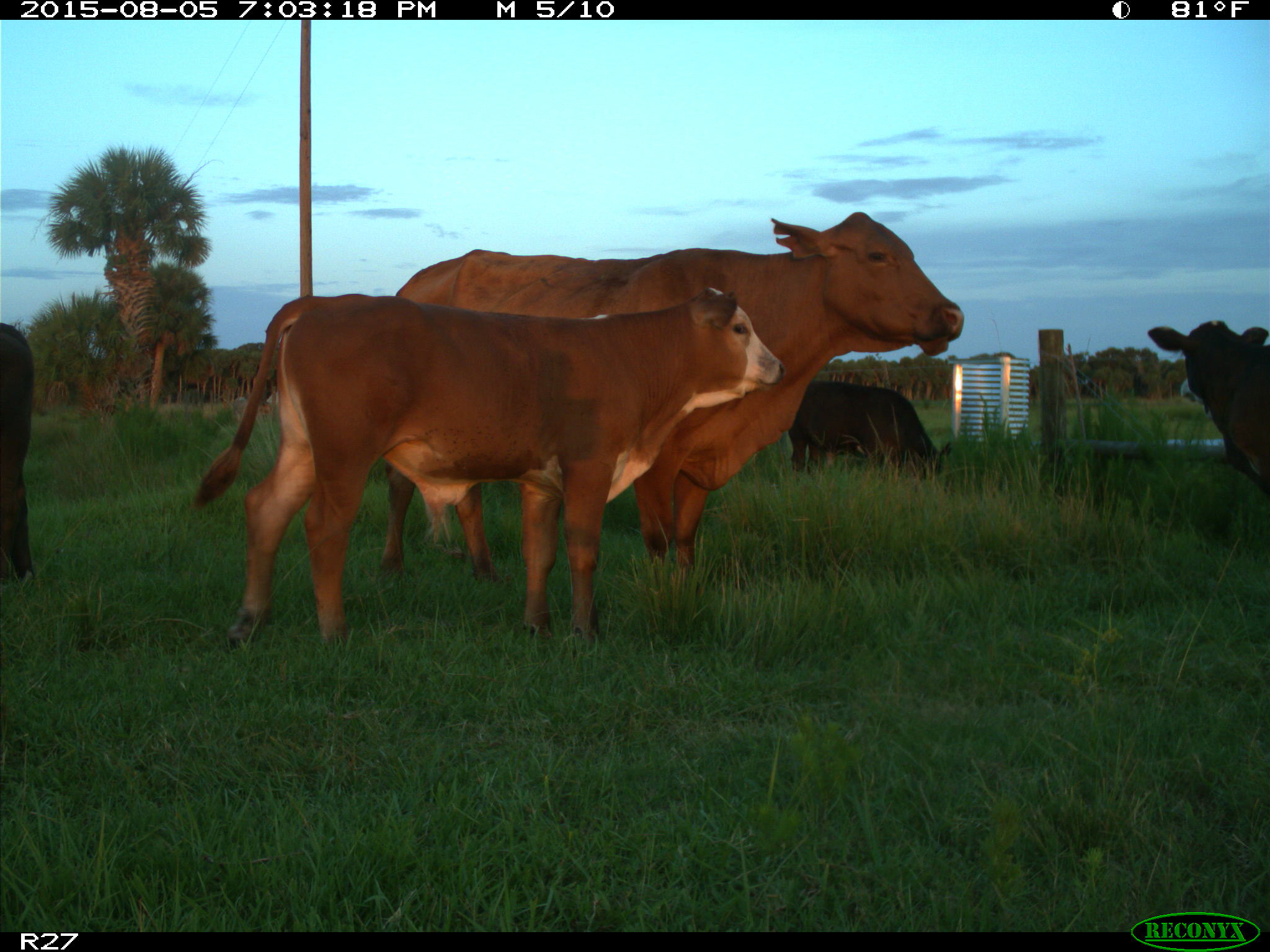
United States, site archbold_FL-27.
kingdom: Animalia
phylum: Chordata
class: Mammalia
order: Artiodactyla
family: Bovidae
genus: Bos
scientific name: Bos taurus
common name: domestic cow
Bos taurus (domestic cow).